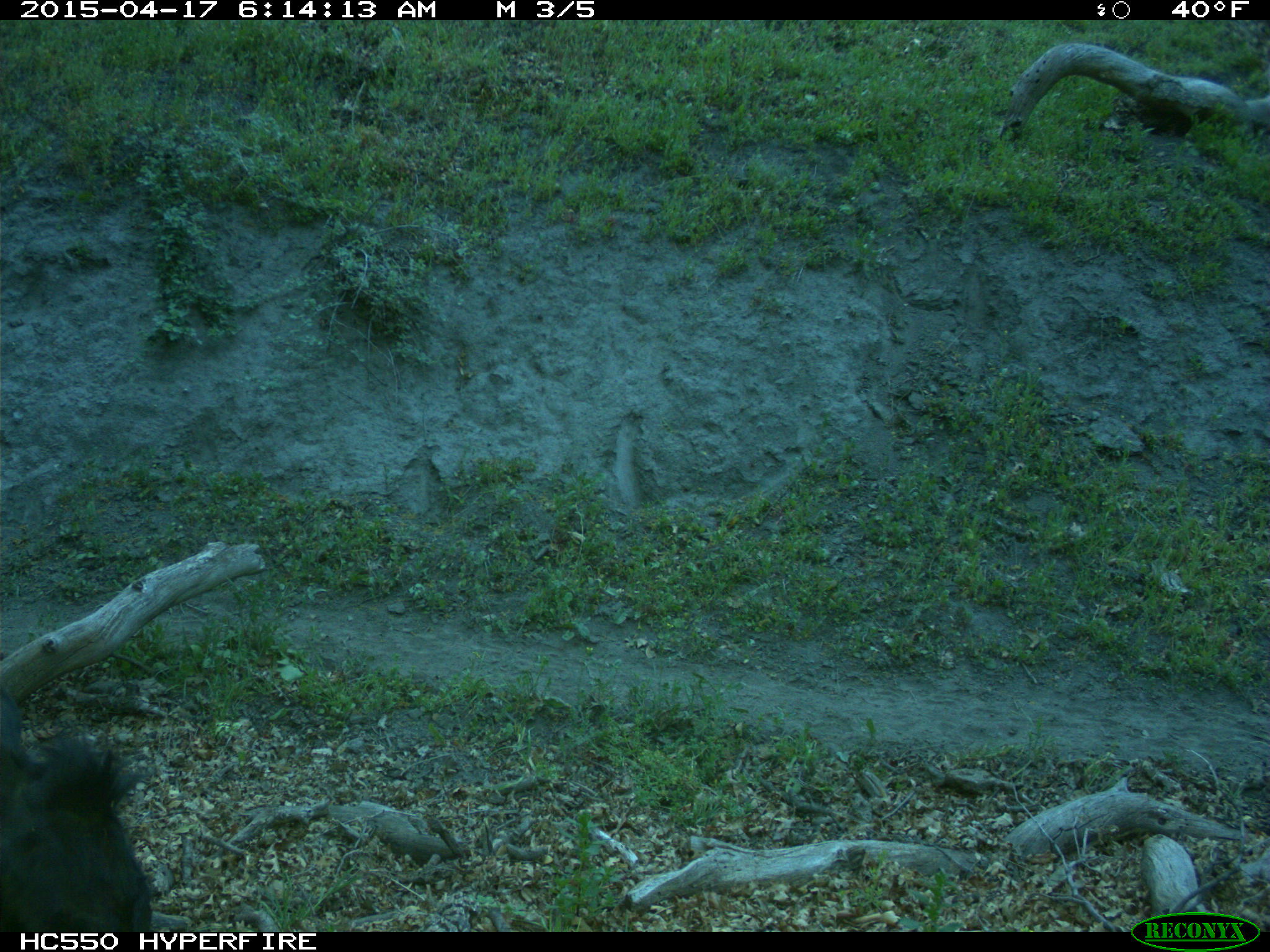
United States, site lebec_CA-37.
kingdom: Animalia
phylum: Chordata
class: Mammalia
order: Artiodactyla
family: Bovidae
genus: Bos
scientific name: Bos taurus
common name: domestic cow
Bos taurus (domestic cow).